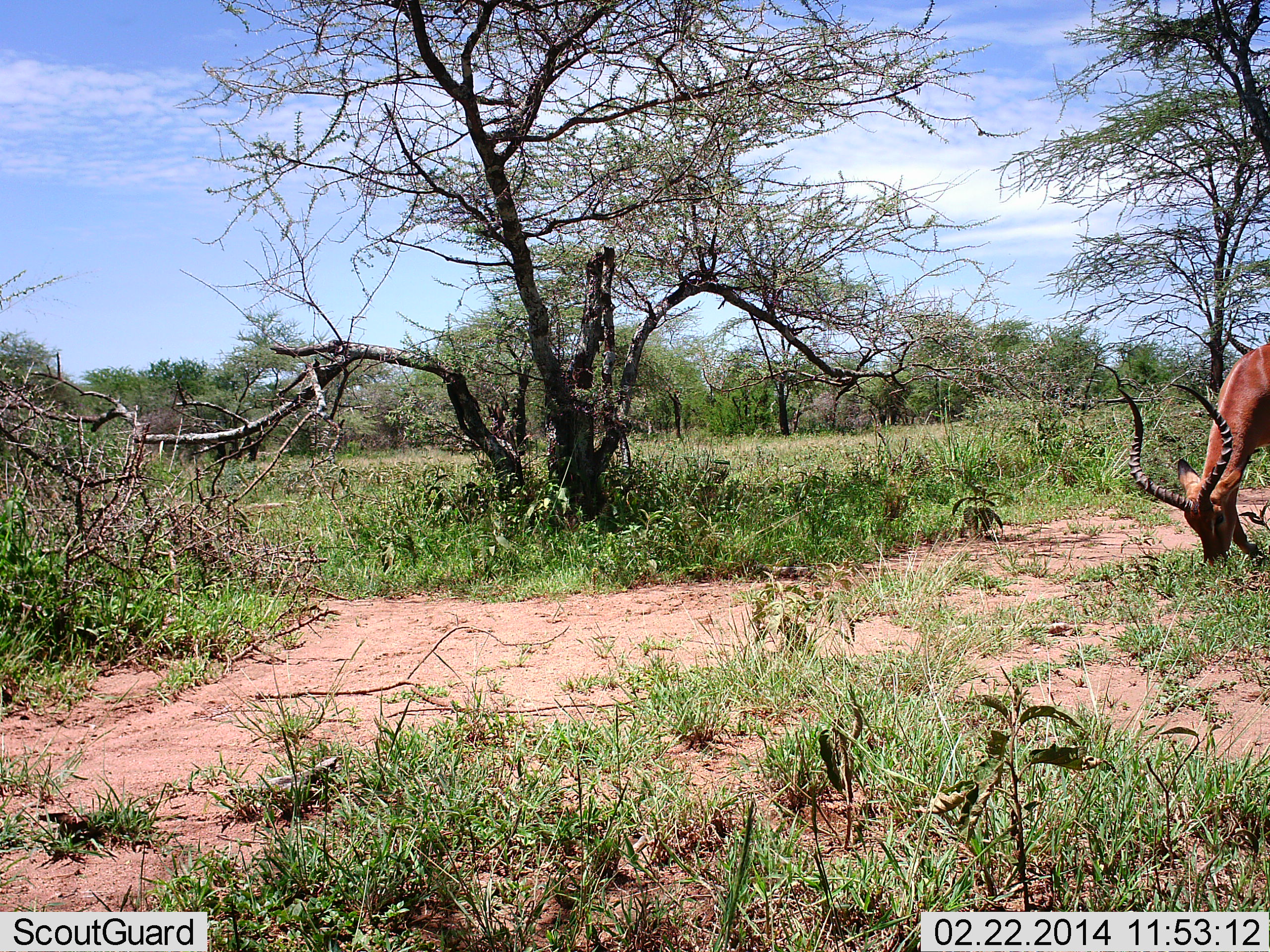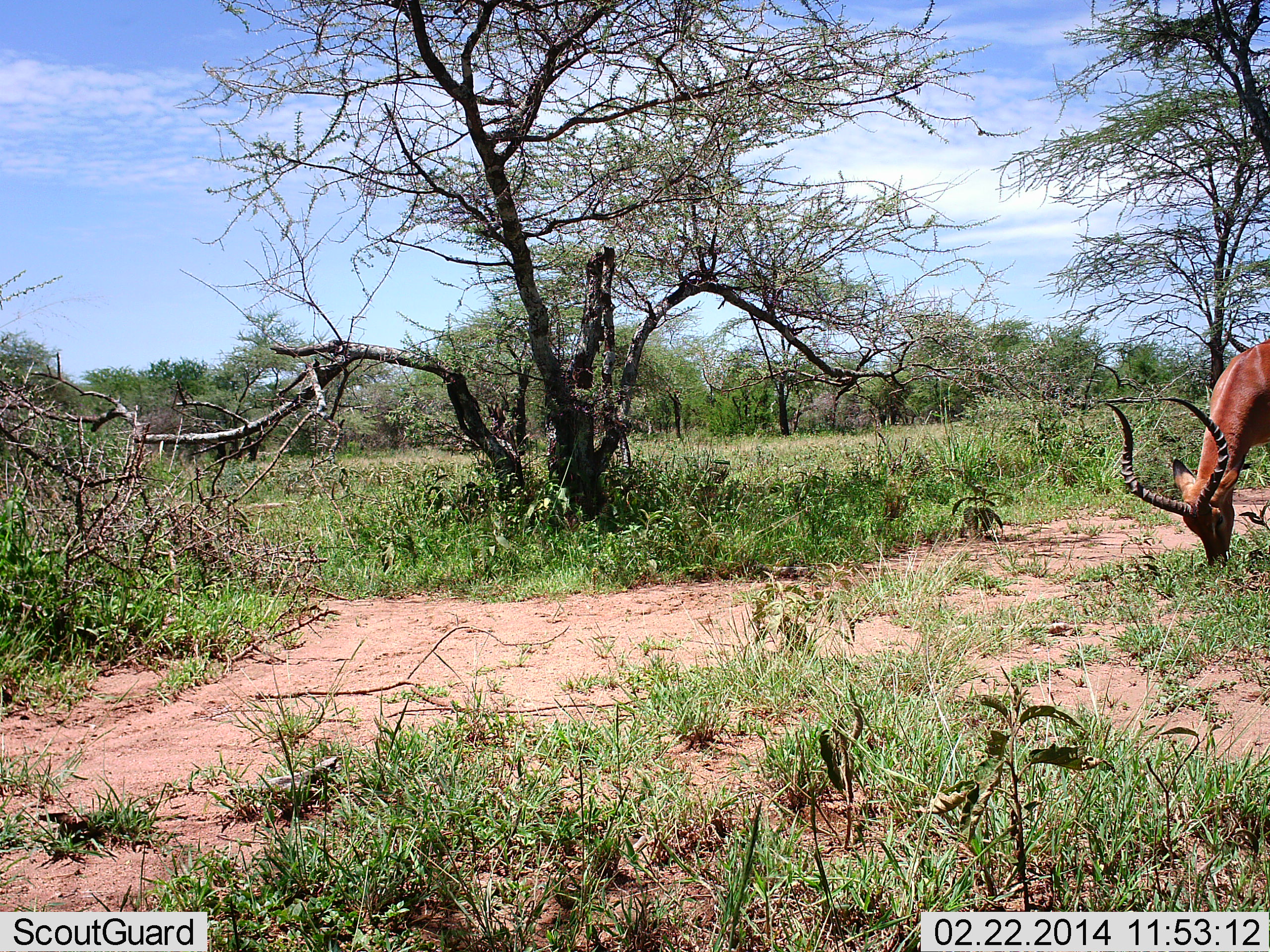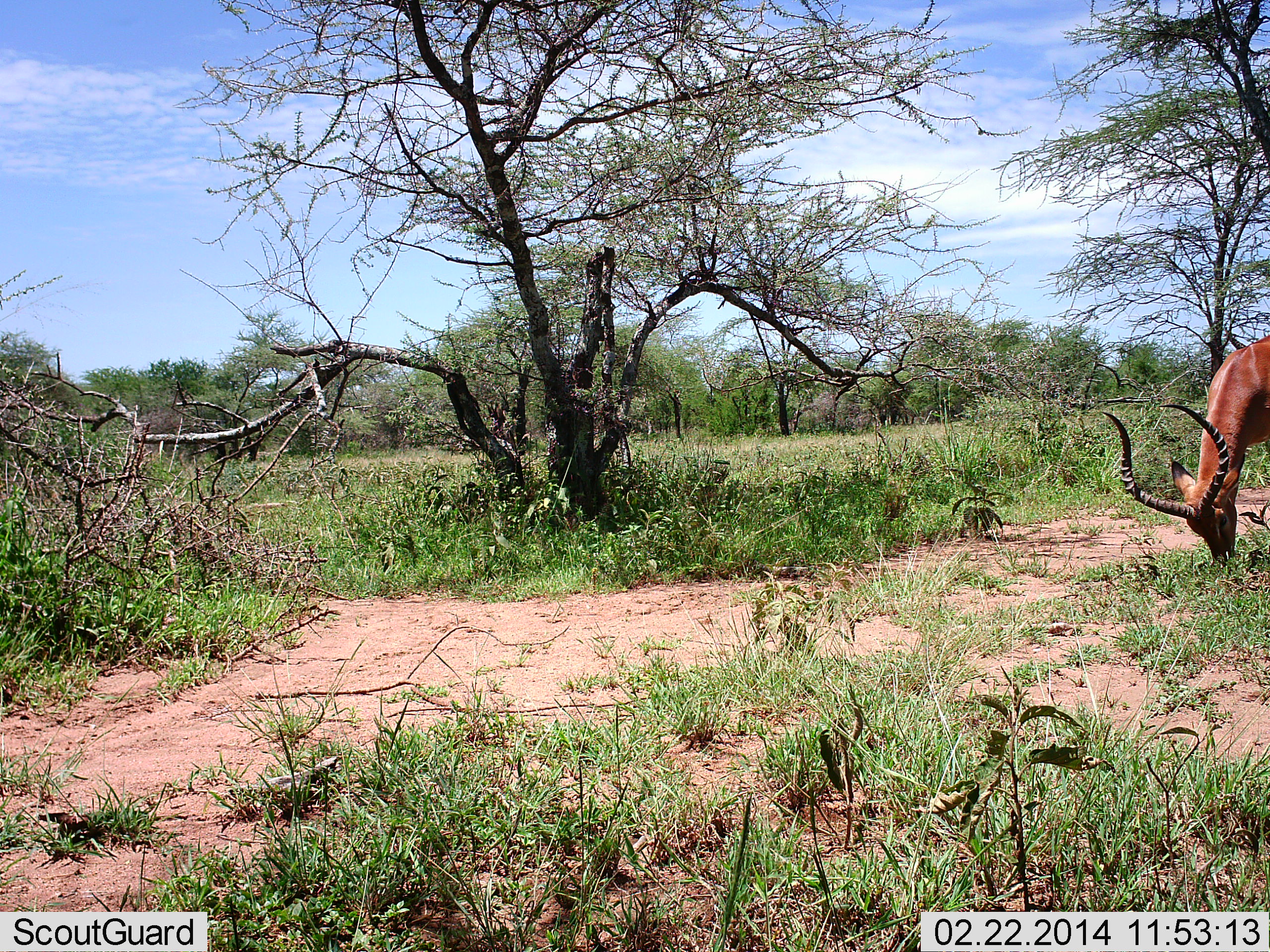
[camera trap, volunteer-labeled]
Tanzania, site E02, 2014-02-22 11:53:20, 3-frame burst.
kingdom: Animalia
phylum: Chordata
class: Mammalia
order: Artiodactyla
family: Bovidae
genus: Aepyceros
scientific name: Aepyceros melampus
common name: impala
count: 1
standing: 20%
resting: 0%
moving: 0%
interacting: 0%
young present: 0%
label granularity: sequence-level